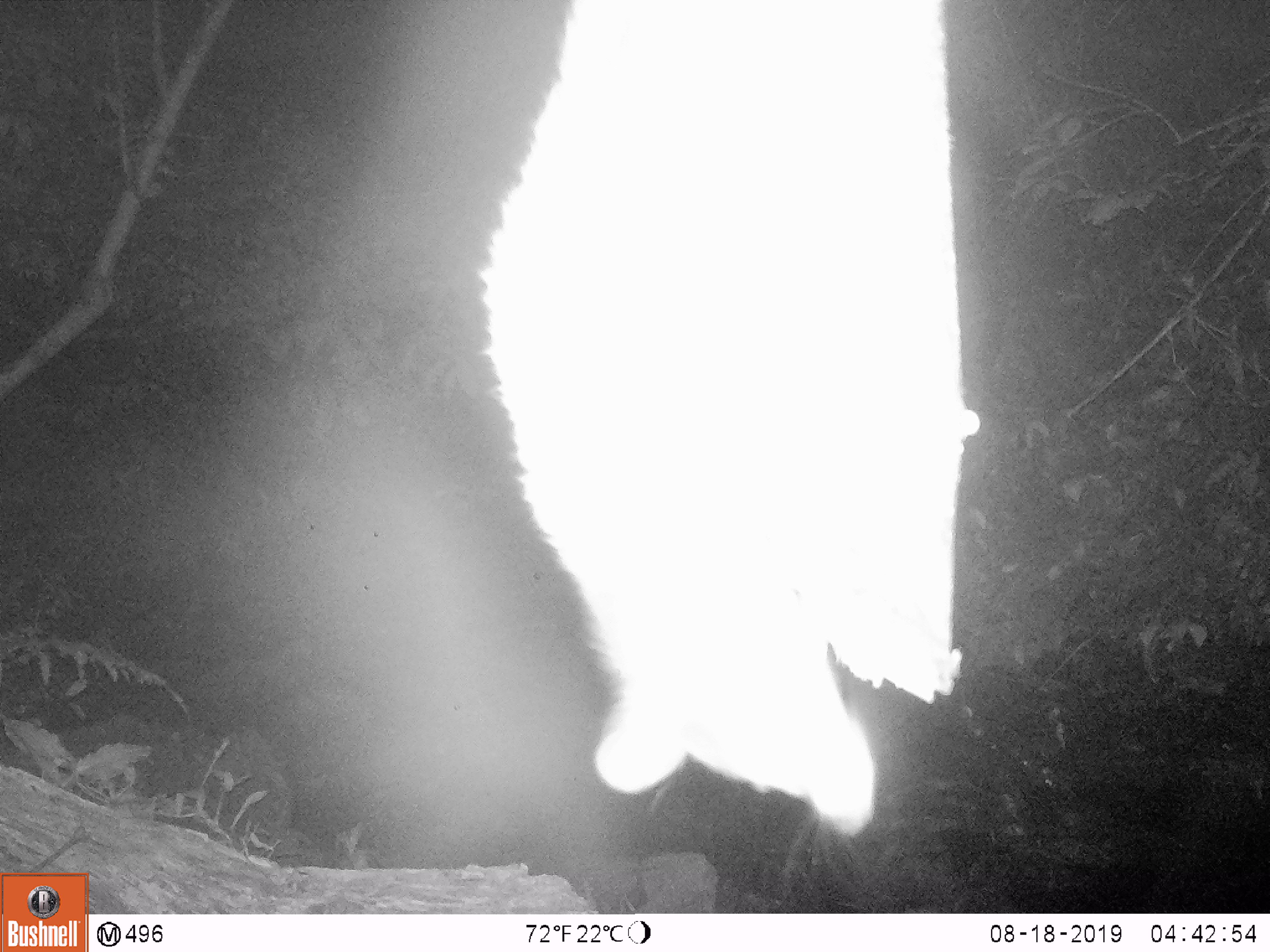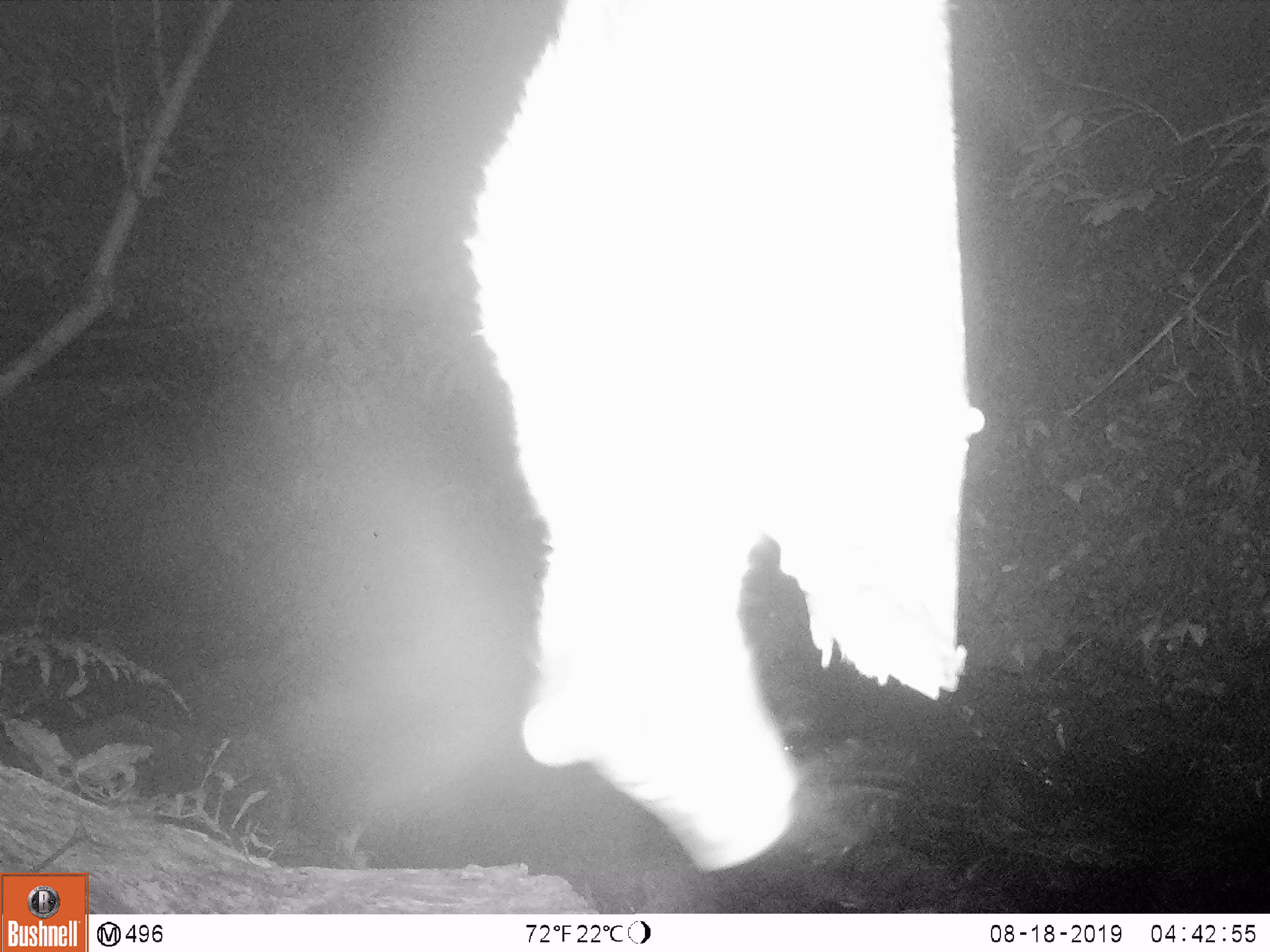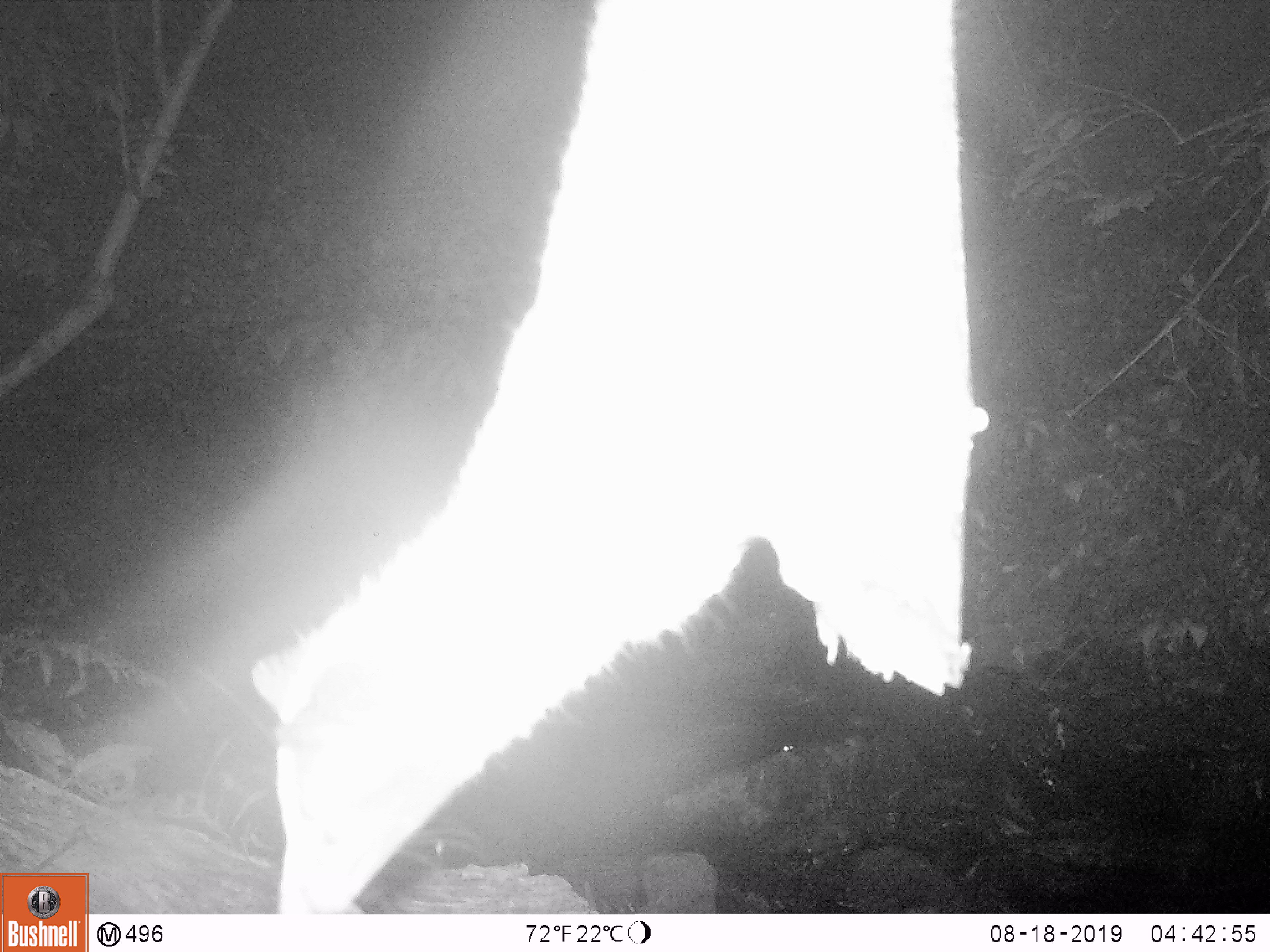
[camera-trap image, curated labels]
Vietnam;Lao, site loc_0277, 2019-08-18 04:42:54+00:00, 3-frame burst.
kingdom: Animalia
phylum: Chordata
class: Mammalia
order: Carnivora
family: Viverridae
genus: Paguma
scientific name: Paguma larvata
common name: masked palm civet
Masked palm civet (Paguma larvata). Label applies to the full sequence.